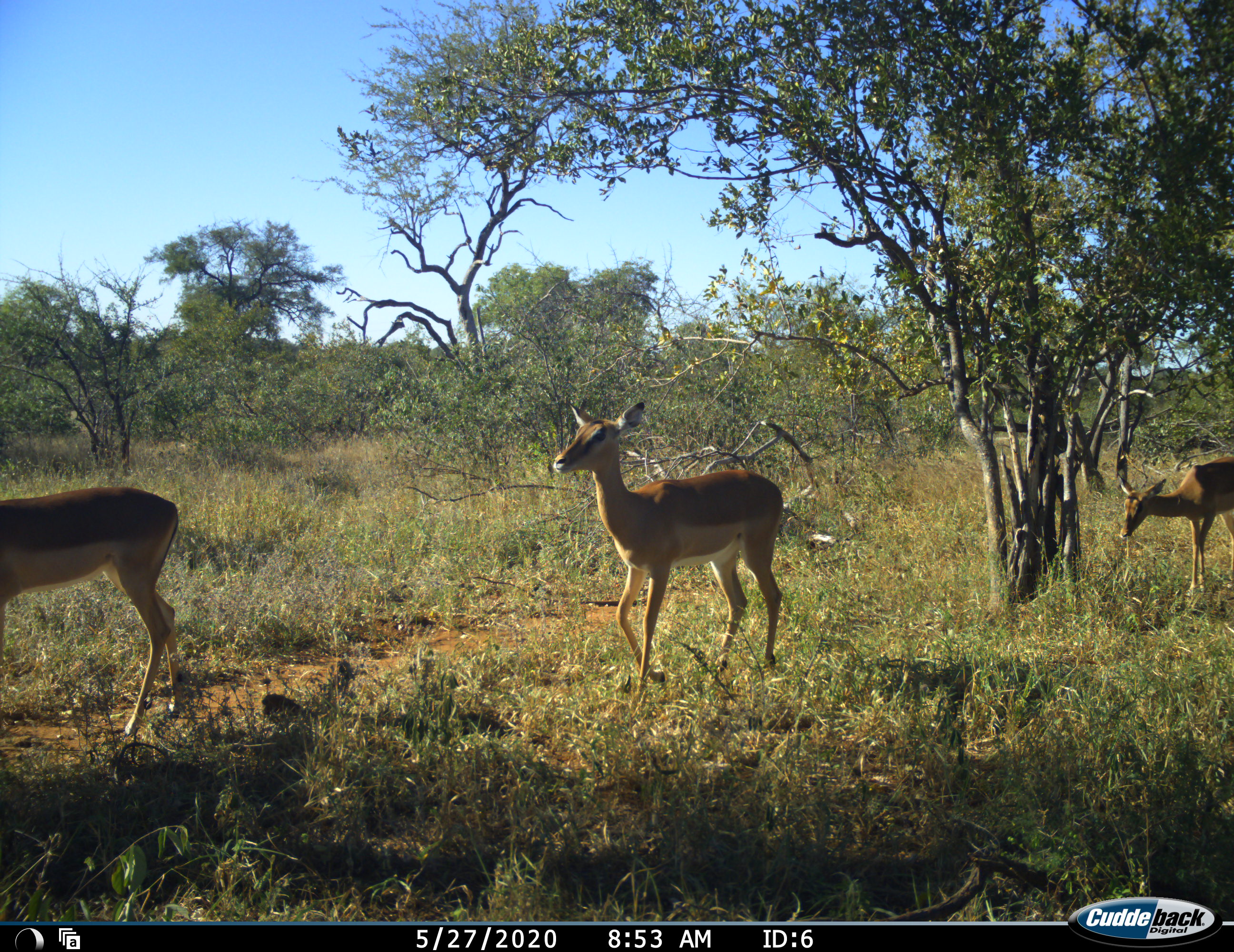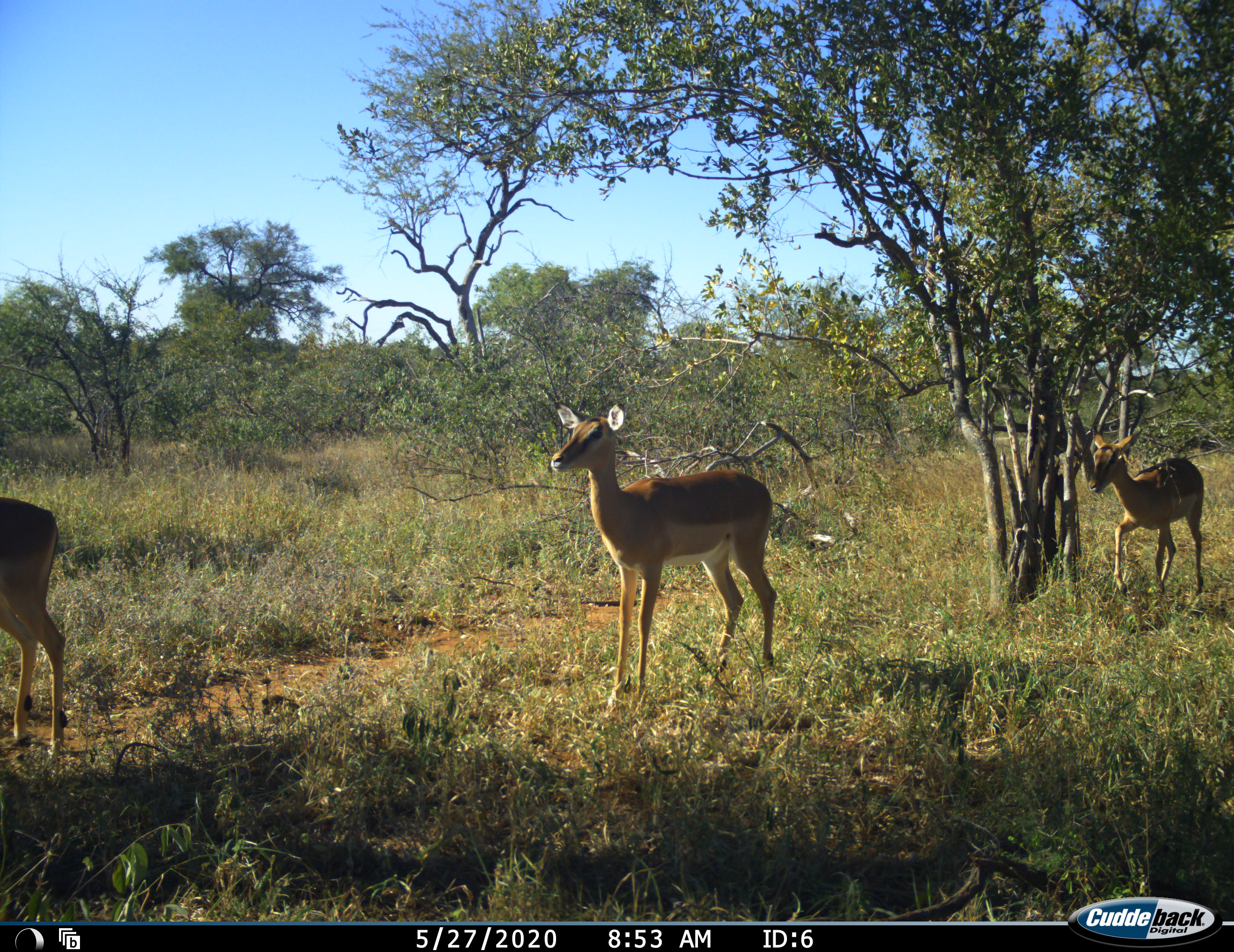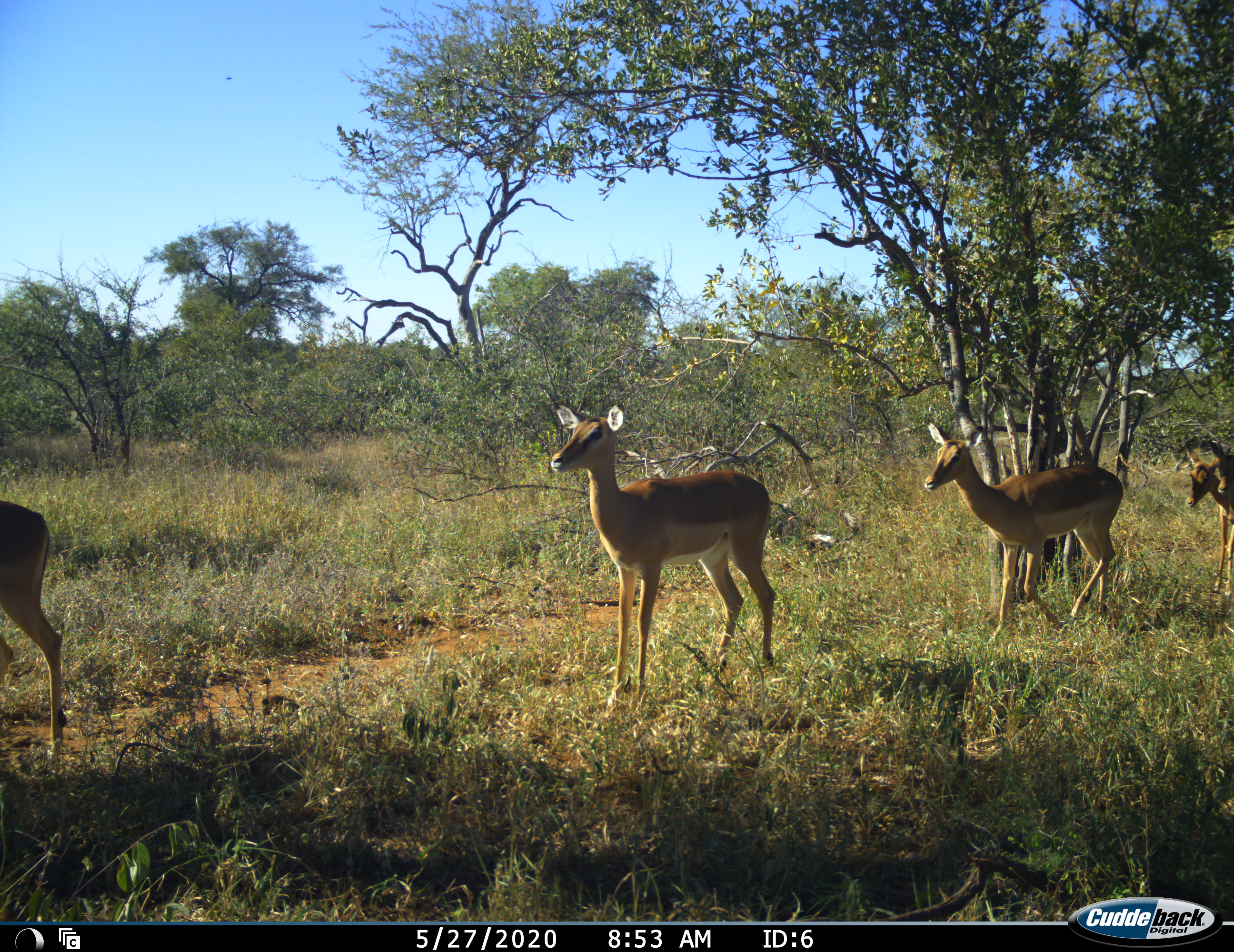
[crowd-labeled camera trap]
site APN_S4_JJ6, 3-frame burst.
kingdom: Animalia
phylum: Chordata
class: Mammalia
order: Artiodactyla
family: Bovidae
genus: Aepyceros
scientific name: Aepyceros melampus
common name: impala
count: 4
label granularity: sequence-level